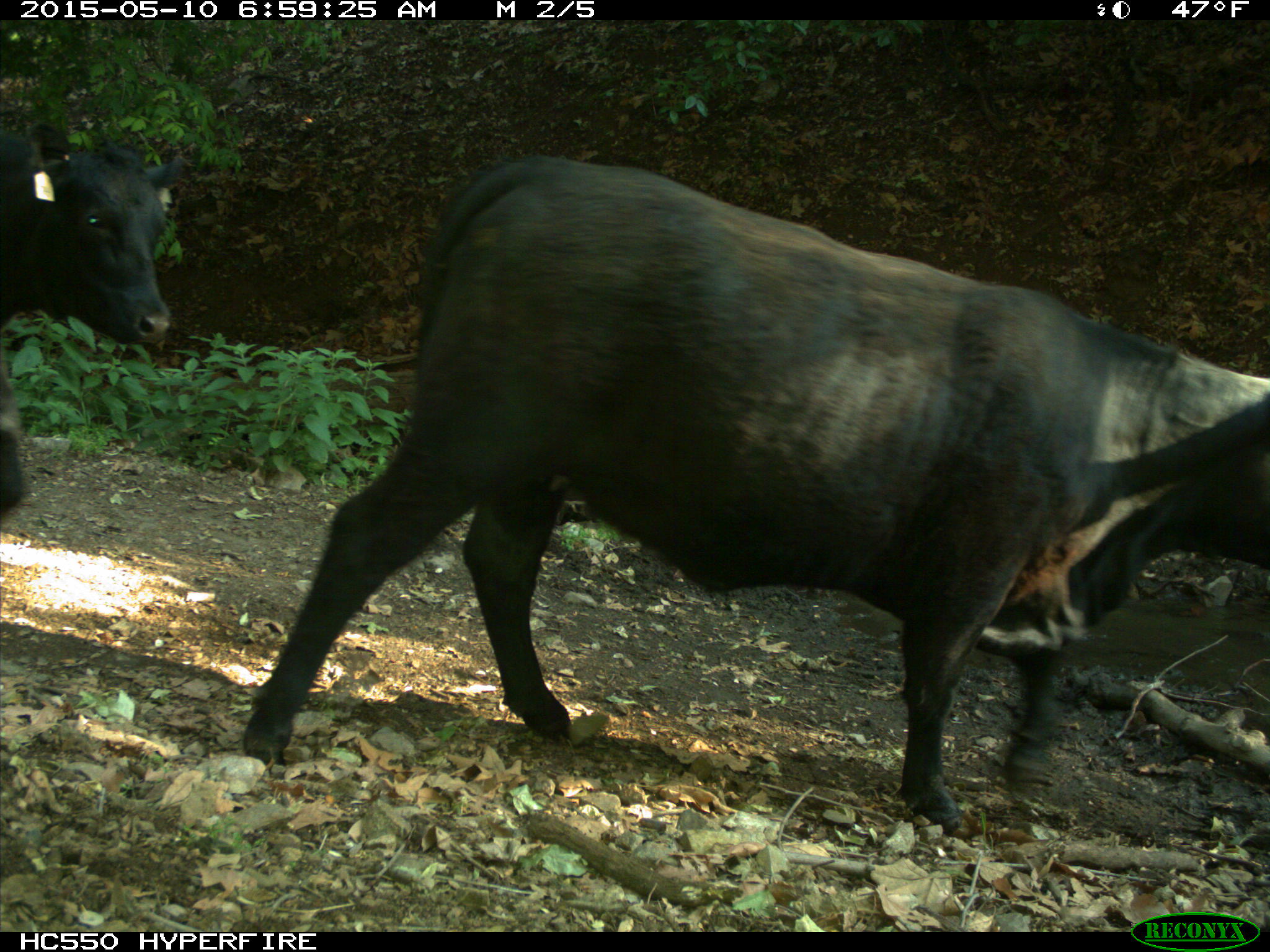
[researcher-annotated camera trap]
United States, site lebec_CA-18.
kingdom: Animalia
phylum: Chordata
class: Mammalia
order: Artiodactyla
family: Bovidae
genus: Bos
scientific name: Bos taurus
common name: domestic cow